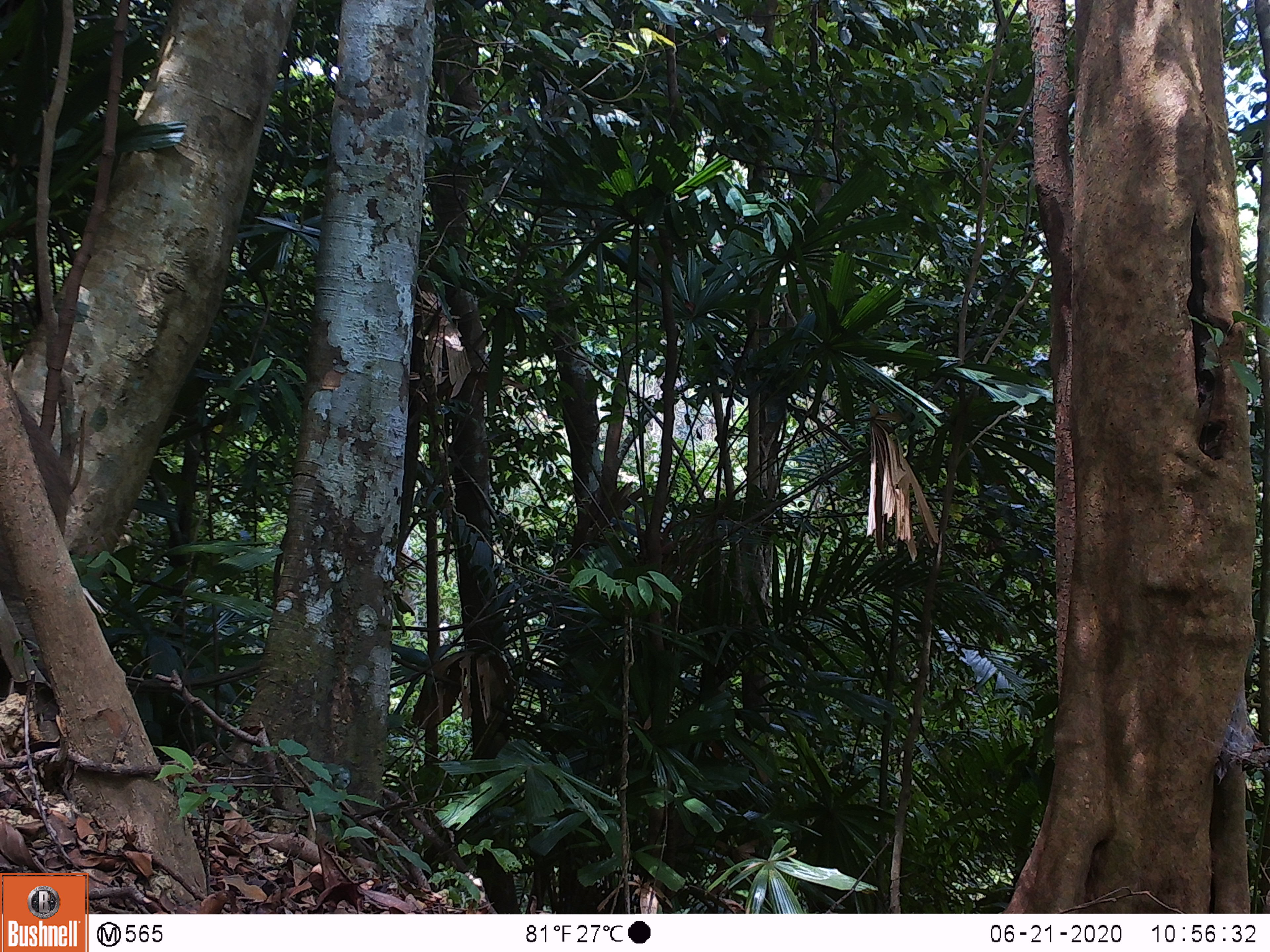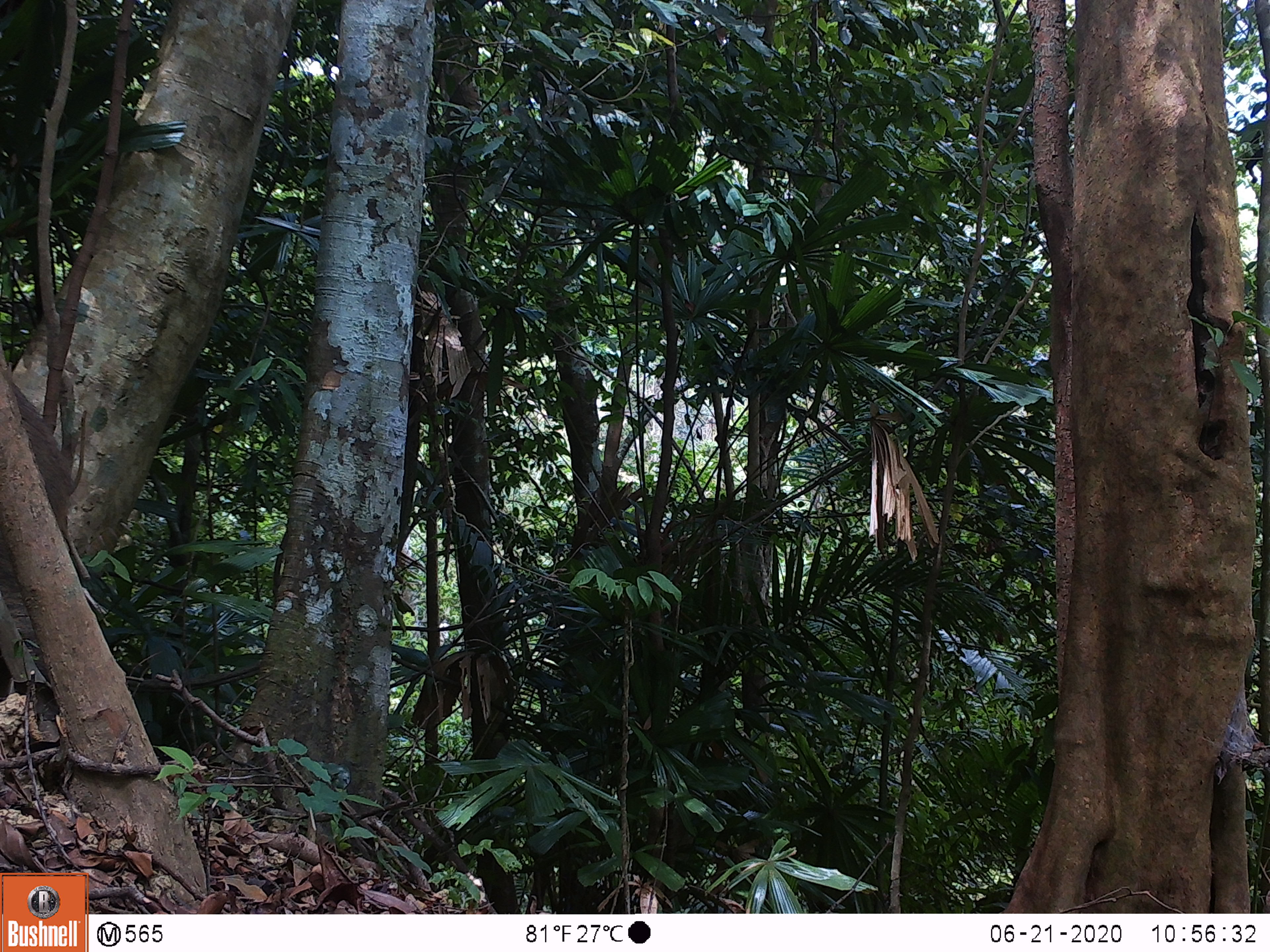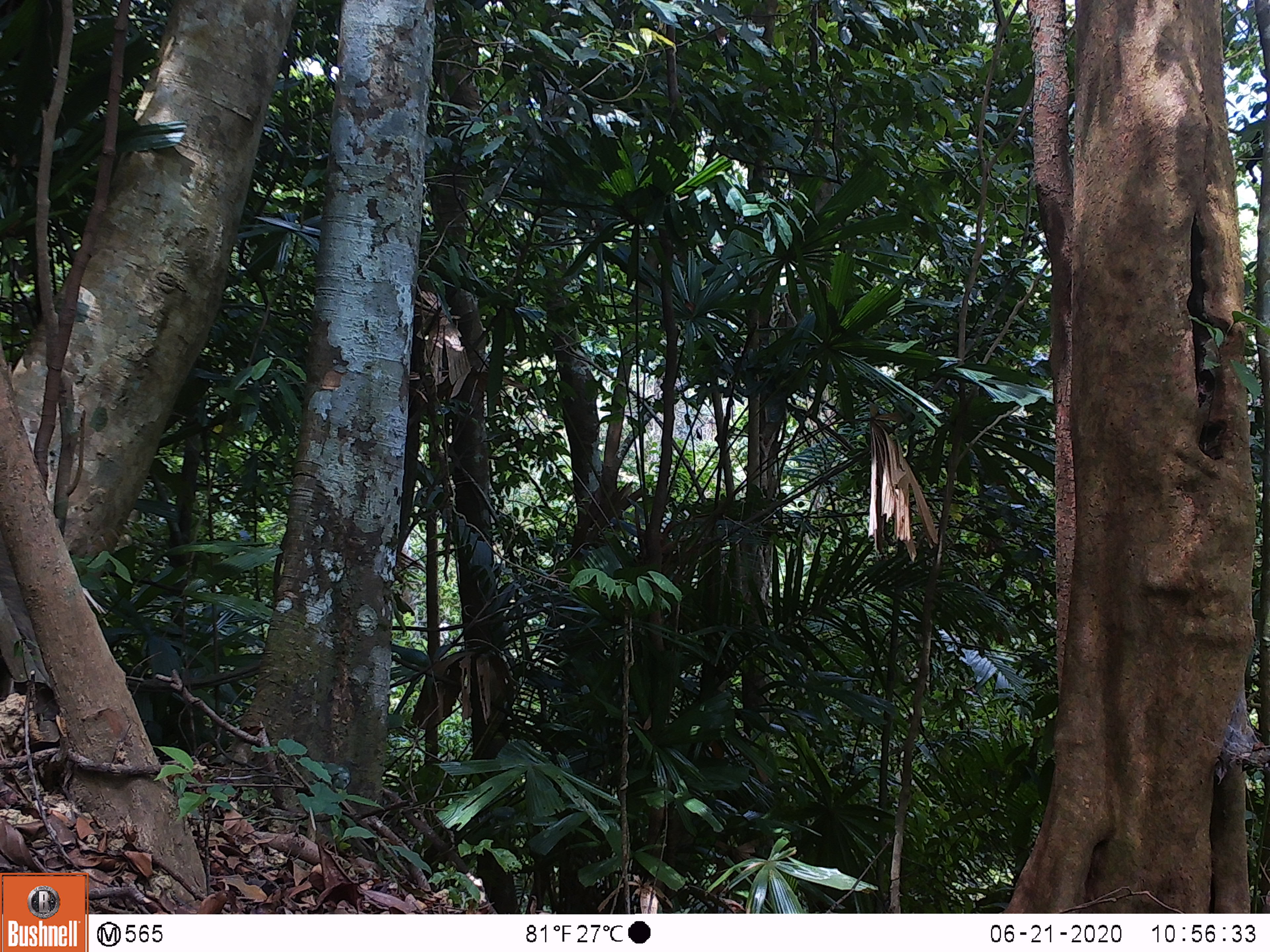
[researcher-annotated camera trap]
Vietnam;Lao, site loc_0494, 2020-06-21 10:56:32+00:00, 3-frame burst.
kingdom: Animalia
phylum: Chordata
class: Mammalia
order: Artiodactyla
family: Suidae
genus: Sus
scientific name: Sus scrofa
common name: eurasian wild pig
Eurasian wild pig (Sus scrofa). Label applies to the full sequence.